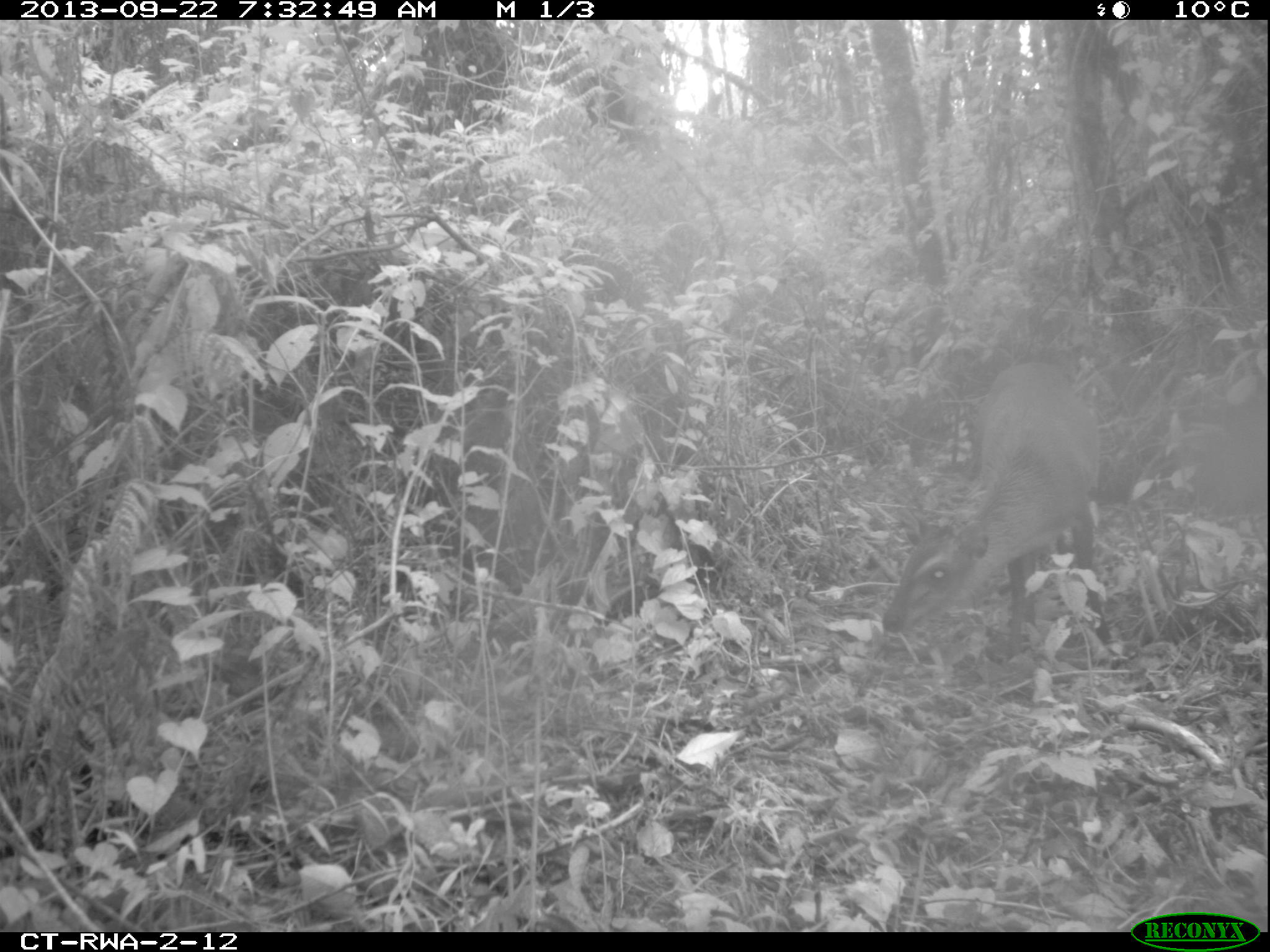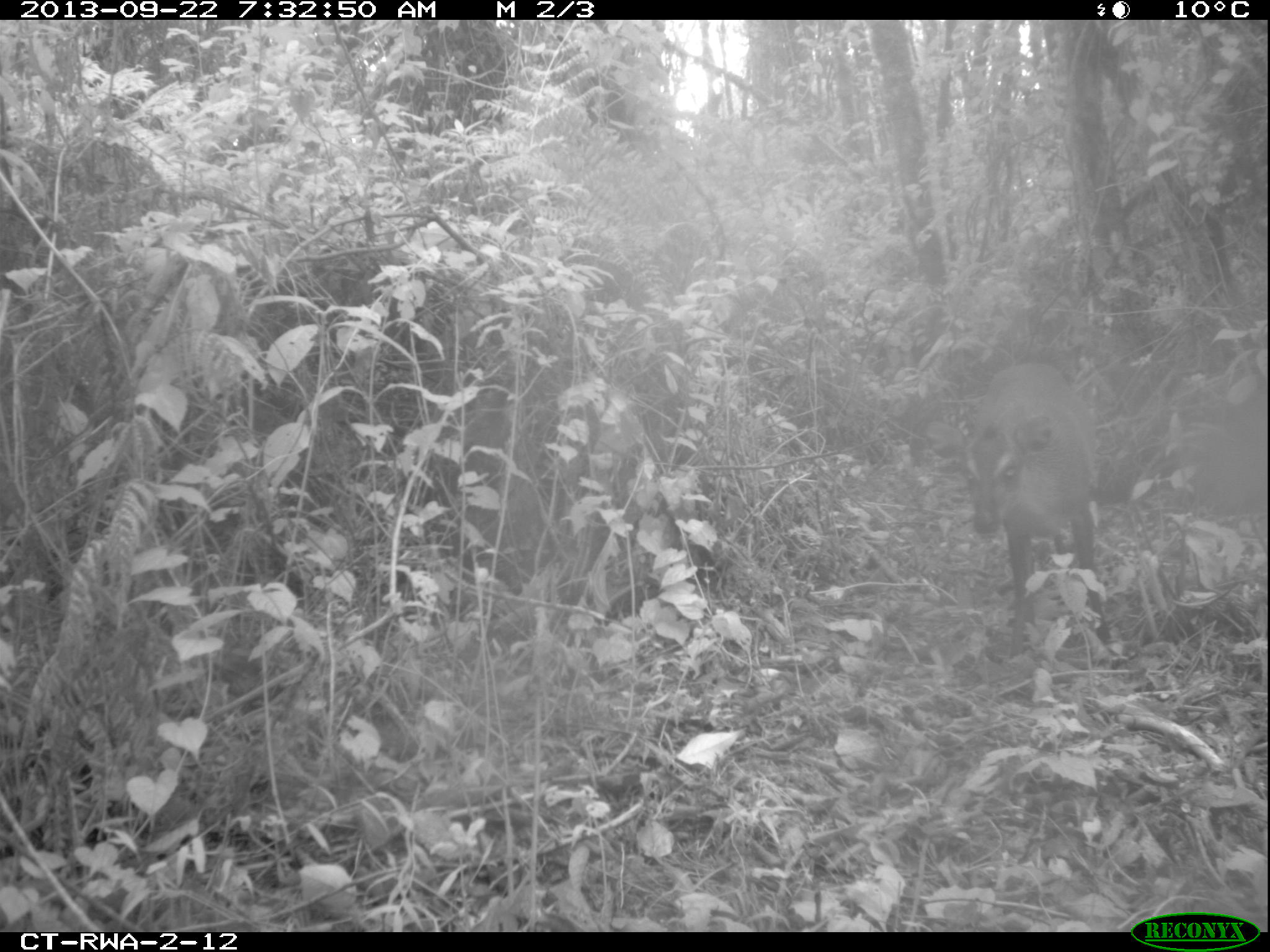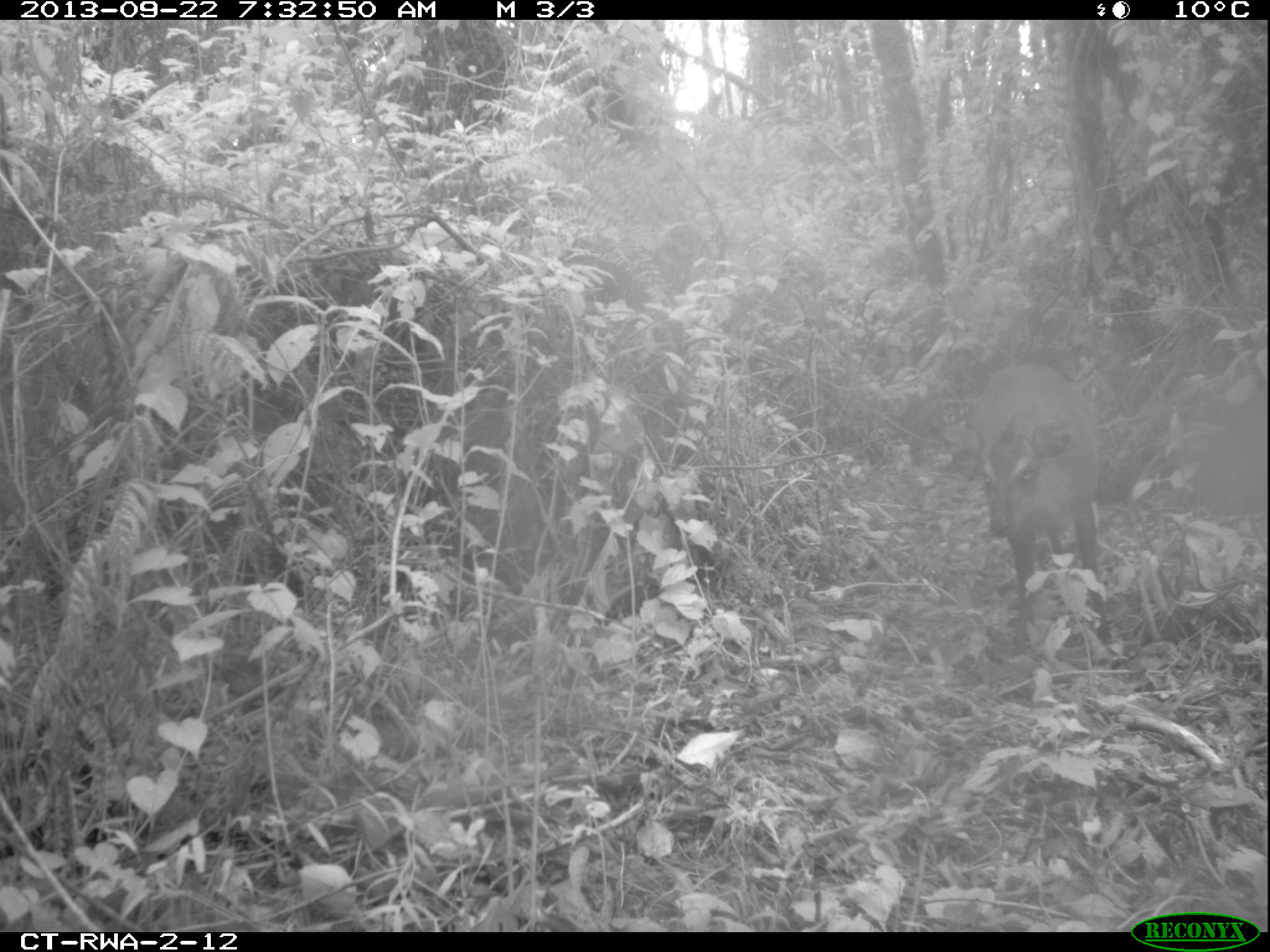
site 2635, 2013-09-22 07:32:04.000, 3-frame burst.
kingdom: Animalia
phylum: Chordata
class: Mammalia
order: Artiodactyla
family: Bovidae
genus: Cephalophus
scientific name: Cephalophus nigrifrons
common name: black-fronted duiker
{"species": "Cephalophus nigrifrons (black-fronted duiker)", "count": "1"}